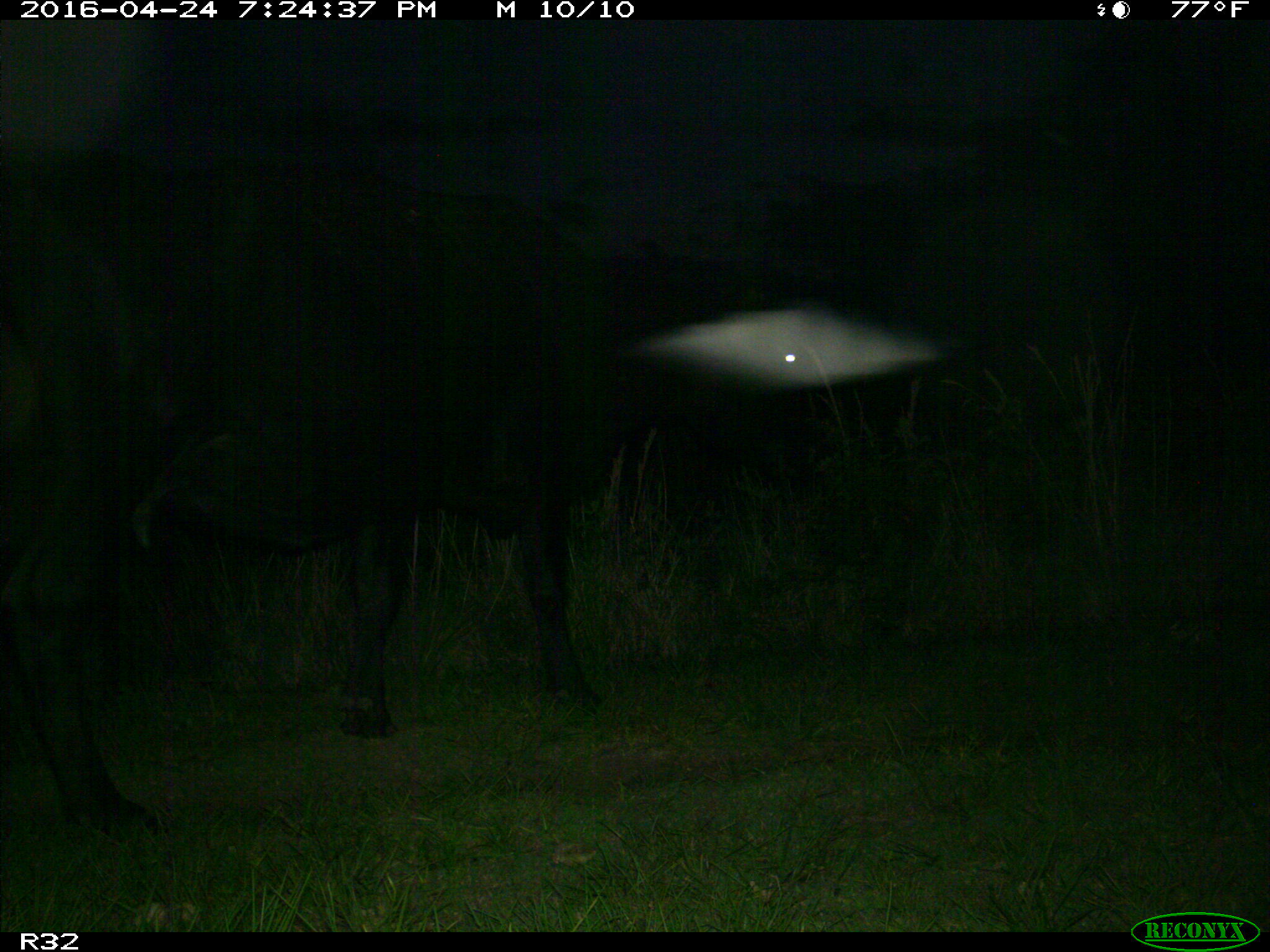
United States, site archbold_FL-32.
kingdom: Animalia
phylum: Chordata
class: Mammalia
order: Artiodactyla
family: Bovidae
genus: Bos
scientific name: Bos taurus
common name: domestic cow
Bos taurus (domestic cow).